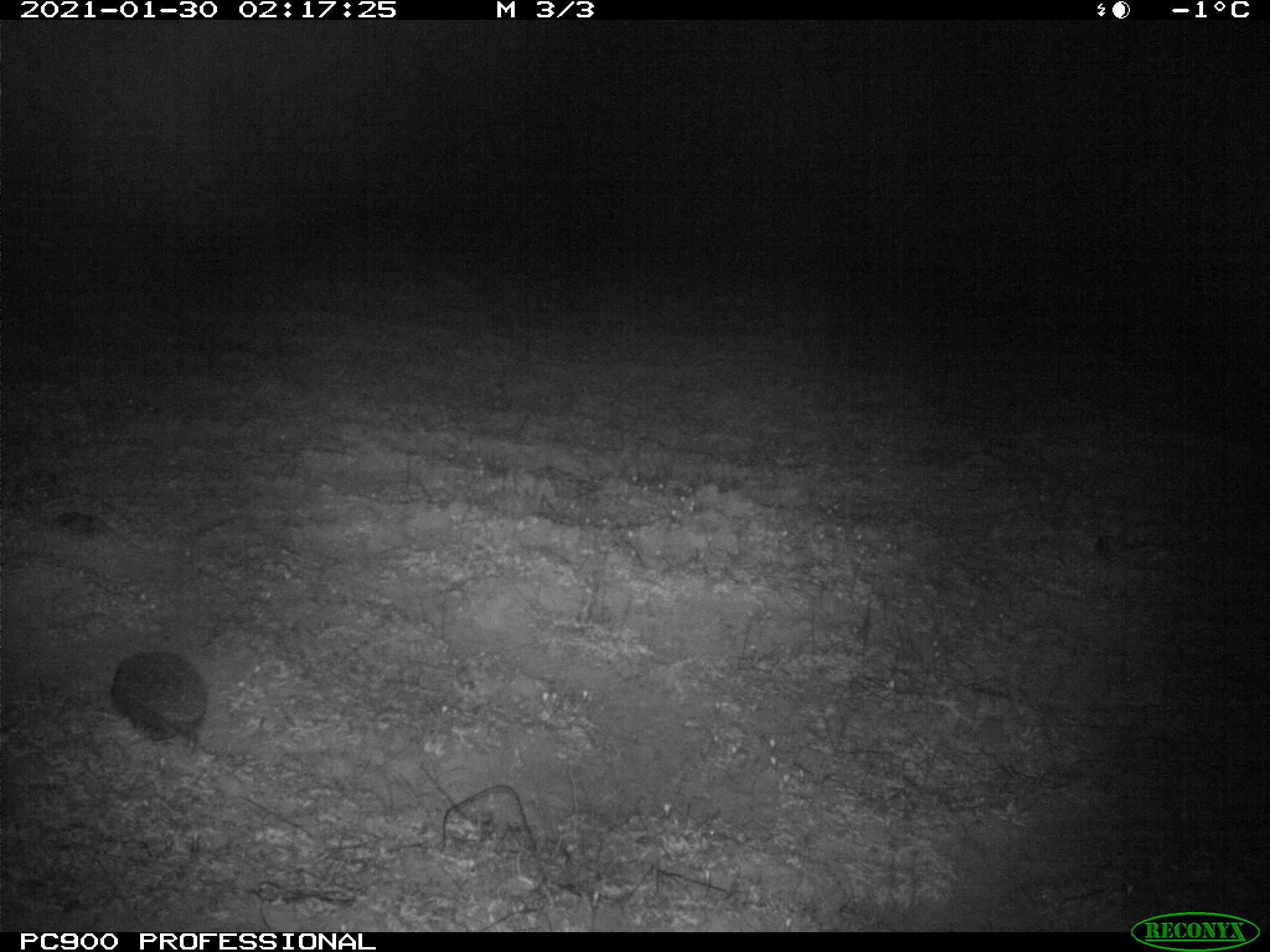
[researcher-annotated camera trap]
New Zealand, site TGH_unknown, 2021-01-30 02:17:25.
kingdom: Animalia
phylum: Chordata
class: Mammalia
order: Eulipotyphla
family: Erinaceidae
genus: Erinaceus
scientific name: Erinaceus europaeus europaeus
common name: european hedgehog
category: hedgehog